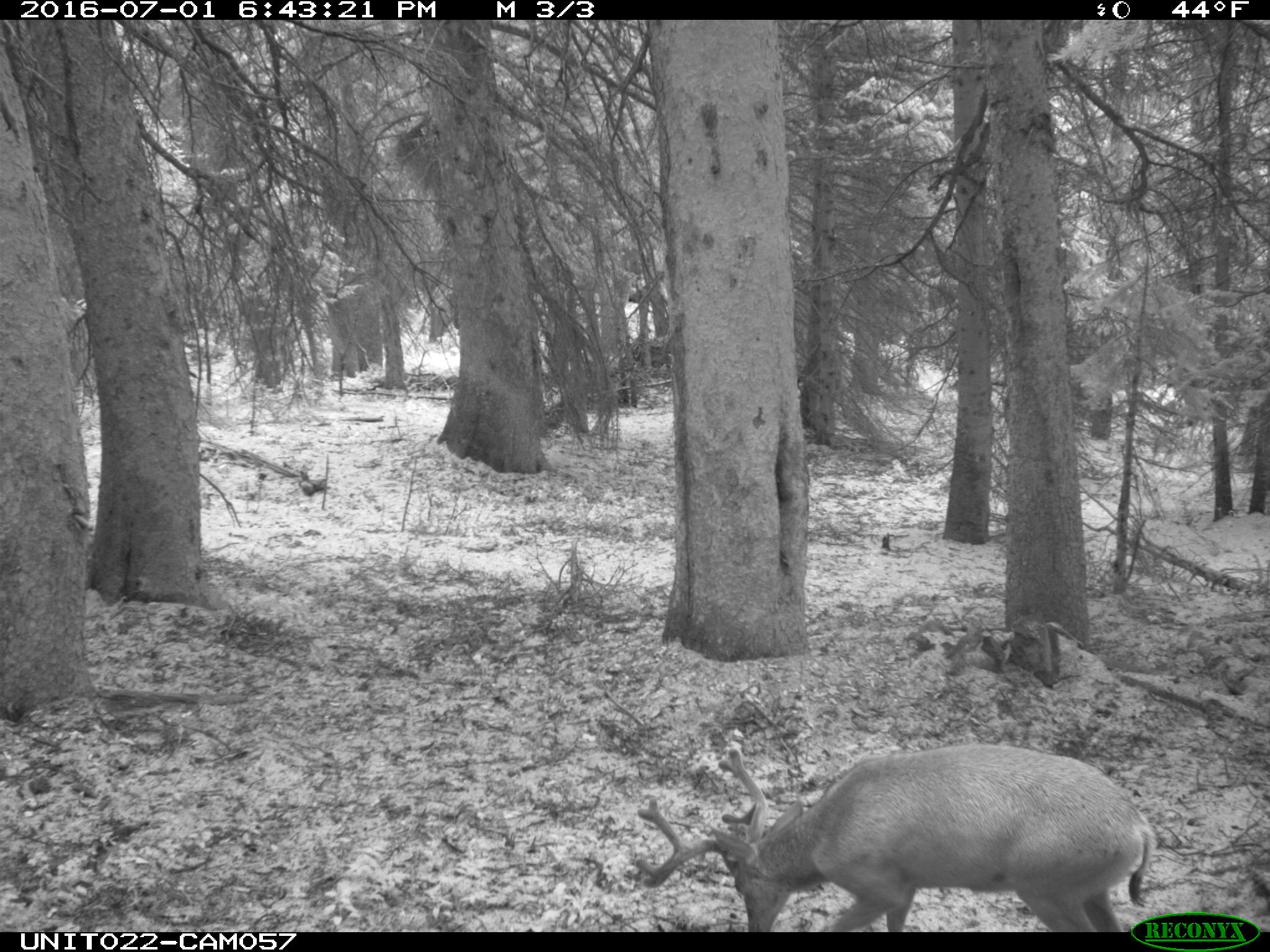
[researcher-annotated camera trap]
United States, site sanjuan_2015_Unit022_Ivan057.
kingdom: Animalia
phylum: Chordata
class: Mammalia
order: Artiodactyla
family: Cervidae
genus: Odocoileus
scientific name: Odocoileus hemionus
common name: mule deer